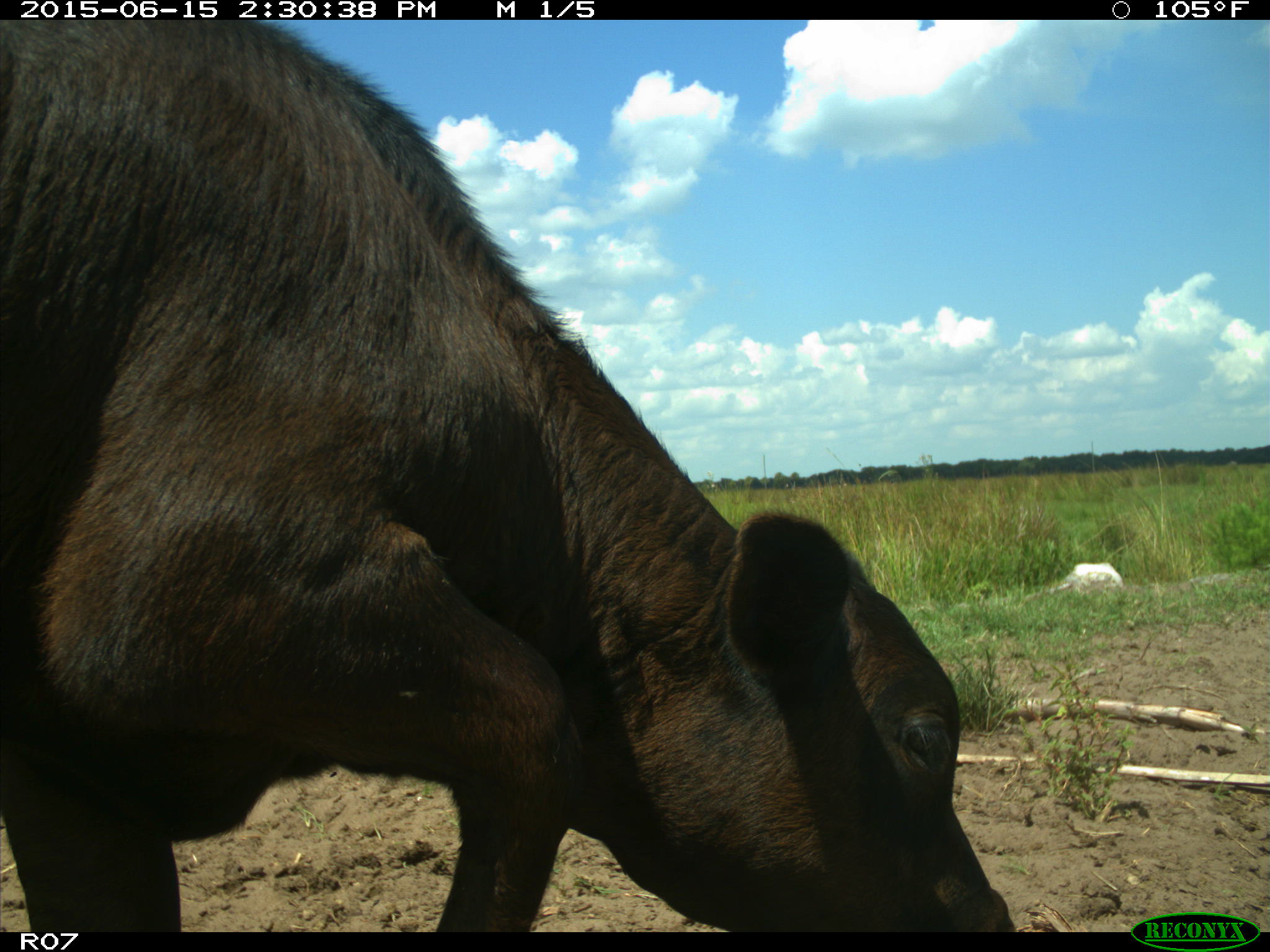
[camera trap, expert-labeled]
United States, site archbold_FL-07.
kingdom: Animalia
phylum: Chordata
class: Mammalia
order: Artiodactyla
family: Bovidae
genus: Bos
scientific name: Bos taurus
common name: domestic cow